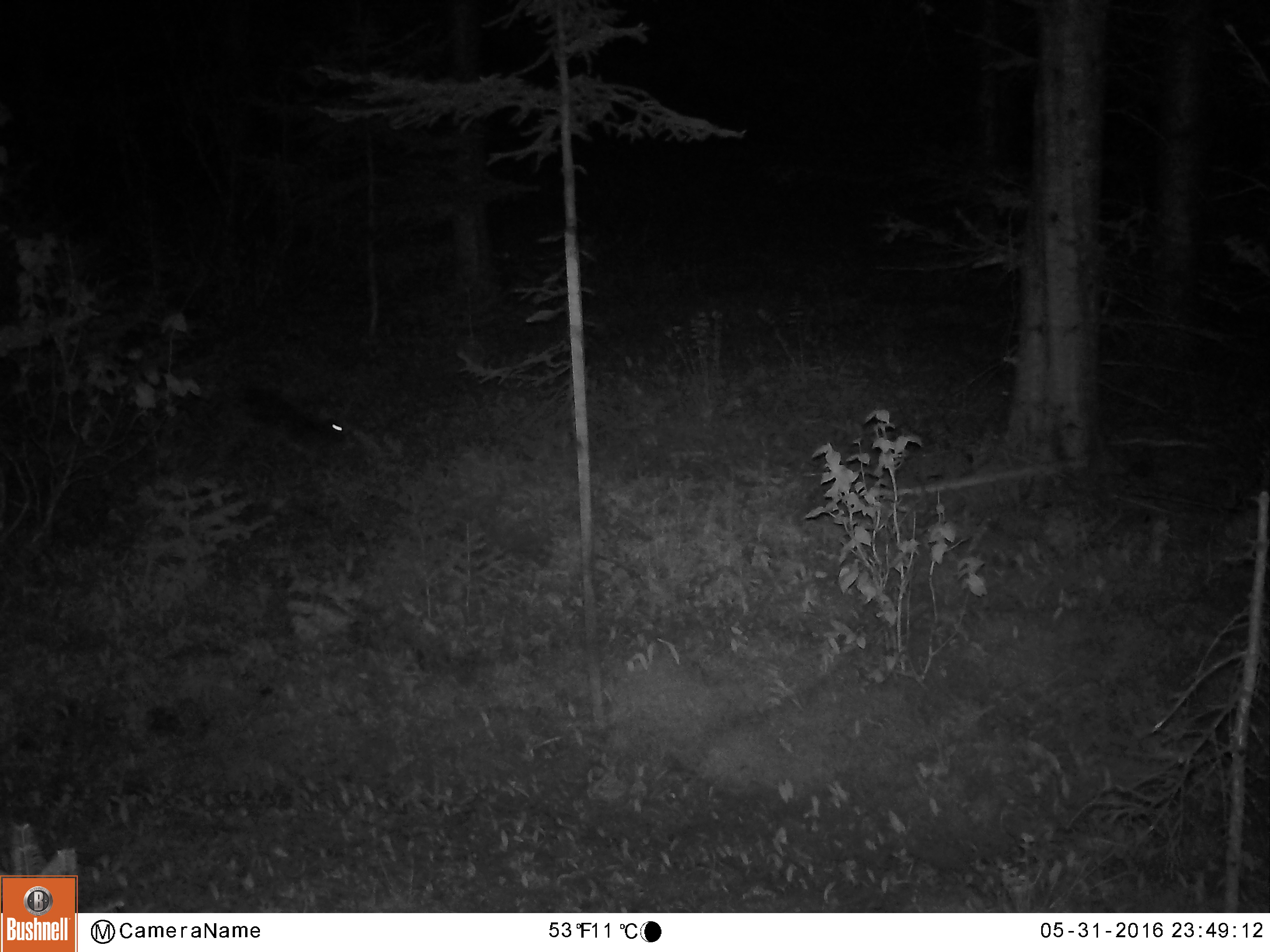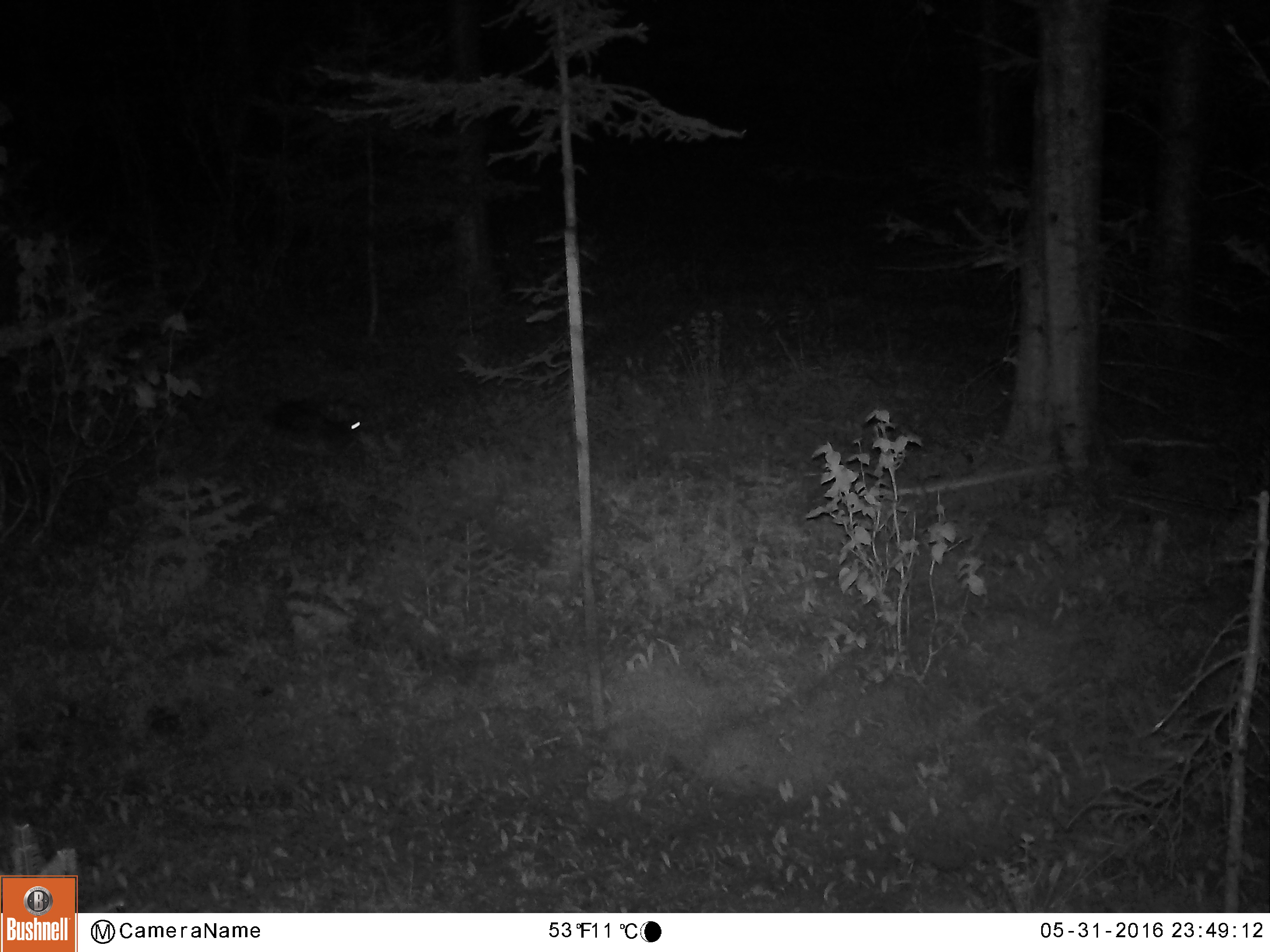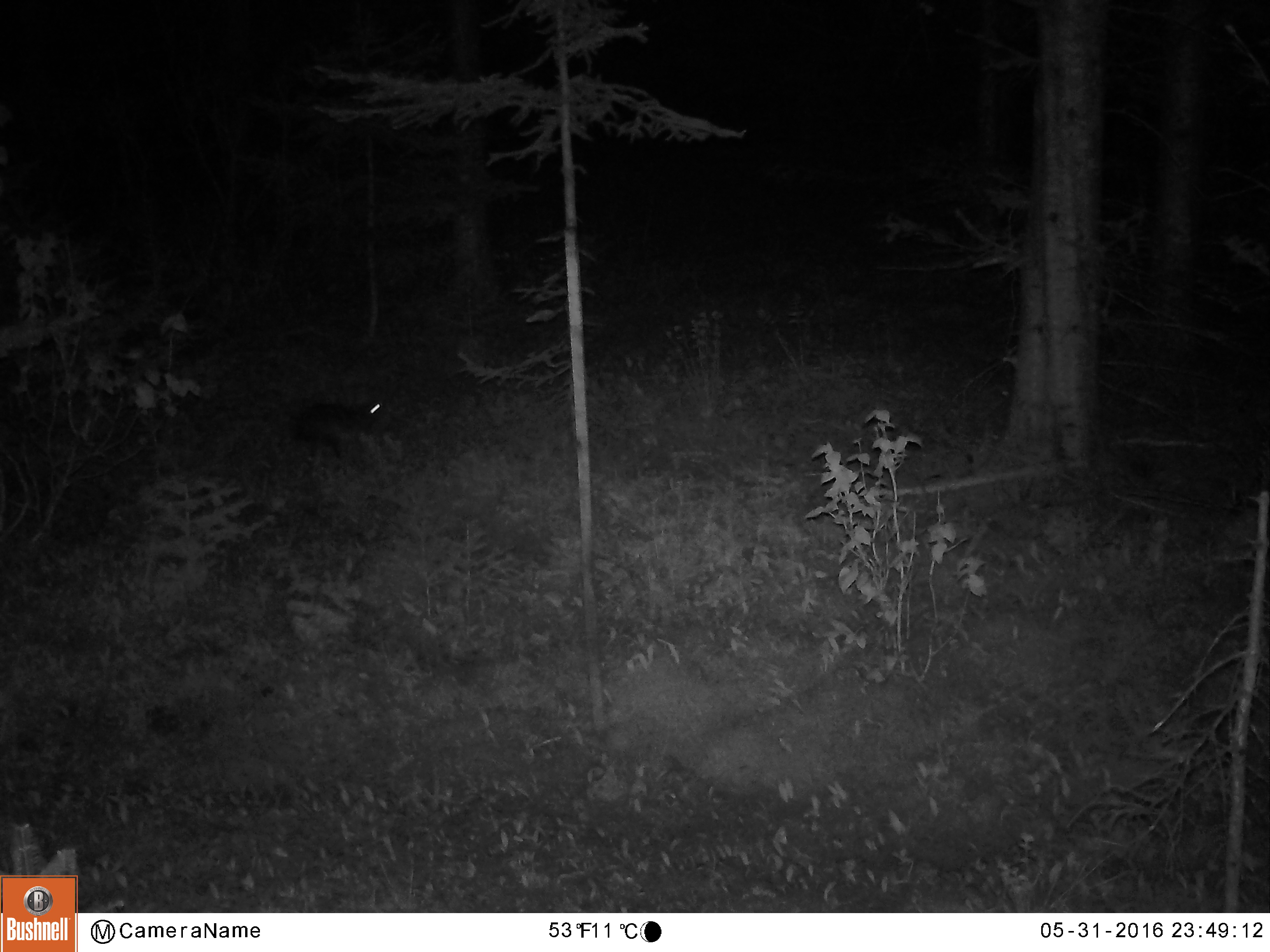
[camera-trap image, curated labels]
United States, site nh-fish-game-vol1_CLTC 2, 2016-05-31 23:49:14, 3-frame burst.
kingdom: Animalia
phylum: Chordata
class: Mammalia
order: Lagomorpha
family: Leporidae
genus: Lepus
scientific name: Lepus americanus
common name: snowshoe hare